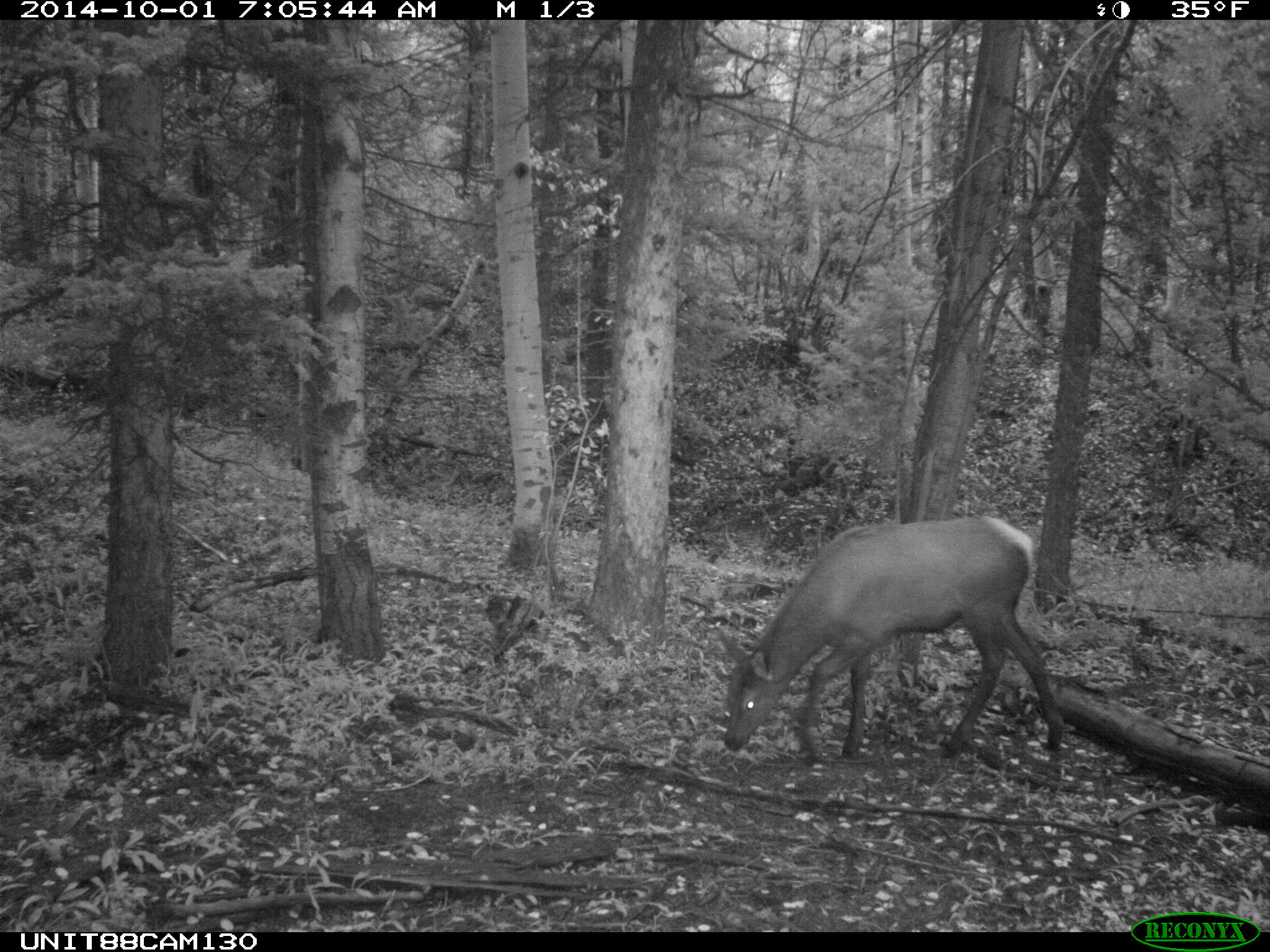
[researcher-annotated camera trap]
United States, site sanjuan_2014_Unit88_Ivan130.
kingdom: Animalia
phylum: Chordata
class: Mammalia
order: Artiodactyla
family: Cervidae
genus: Cervus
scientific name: Cervus elaphus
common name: red deer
Cervus elaphus (red deer).